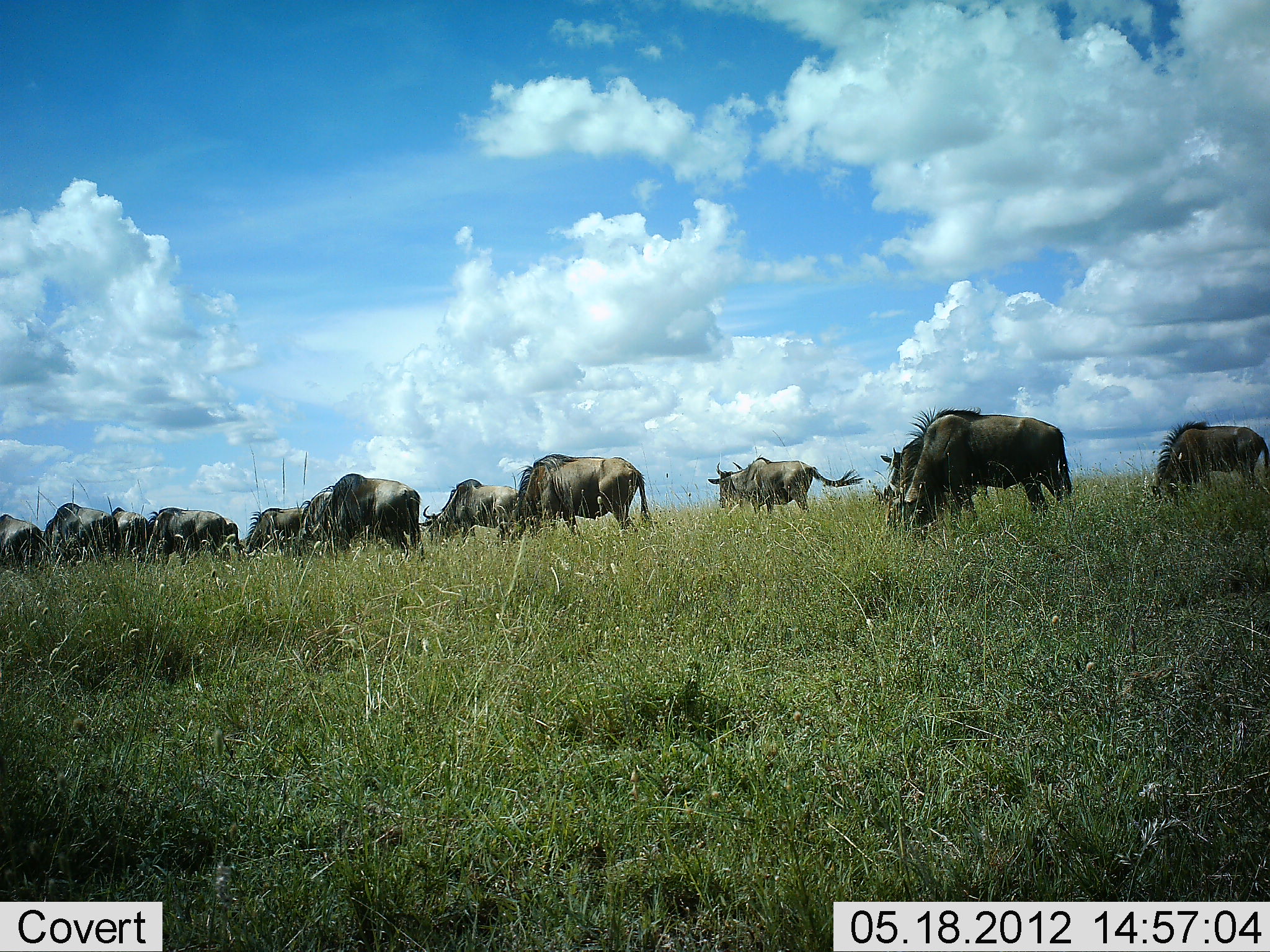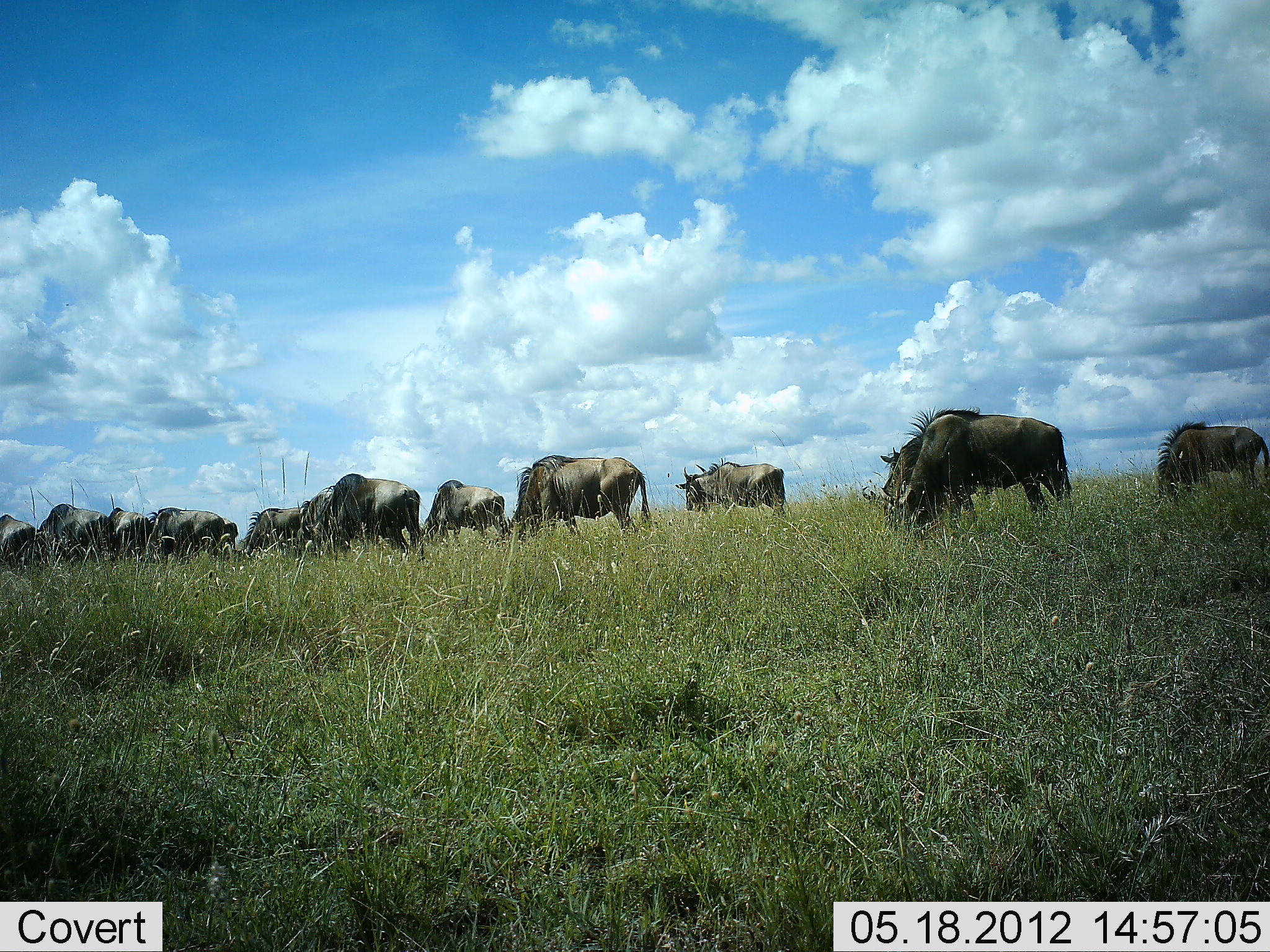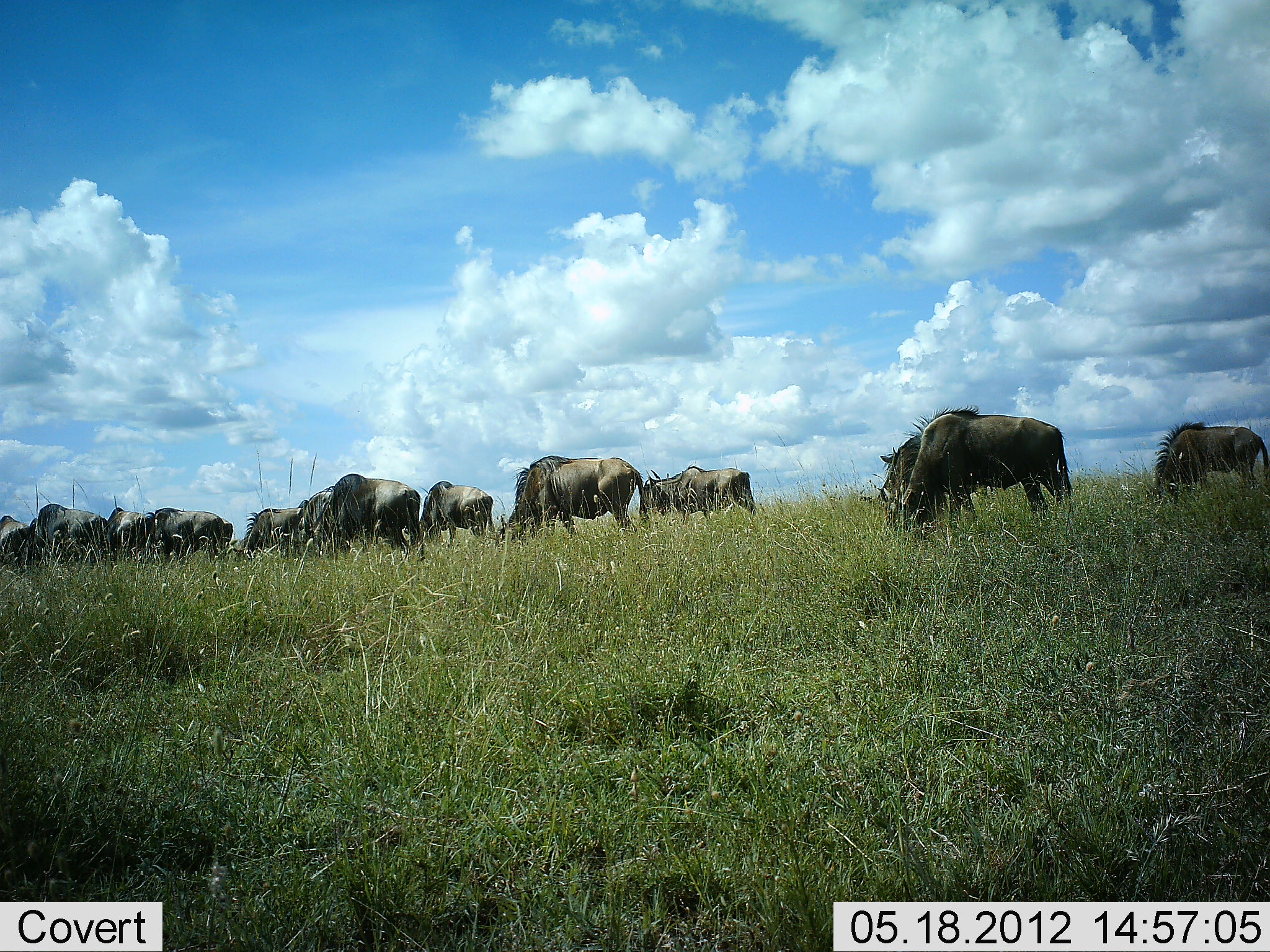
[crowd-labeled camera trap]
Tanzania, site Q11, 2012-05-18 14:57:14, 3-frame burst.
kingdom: Animalia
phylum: Chordata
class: Mammalia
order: Artiodactyla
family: Bovidae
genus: Connochaetes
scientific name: Connochaetes taurinus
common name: blue wildebeest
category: wildebeest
Wildebeest (blue wildebeest) (Connochaetes taurinus), count 11-50. Behavior (volunteer vote fractions): standing 30%, resting 0%, moving 70%, interacting 0%. Young present (vote fraction): 0%. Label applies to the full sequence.